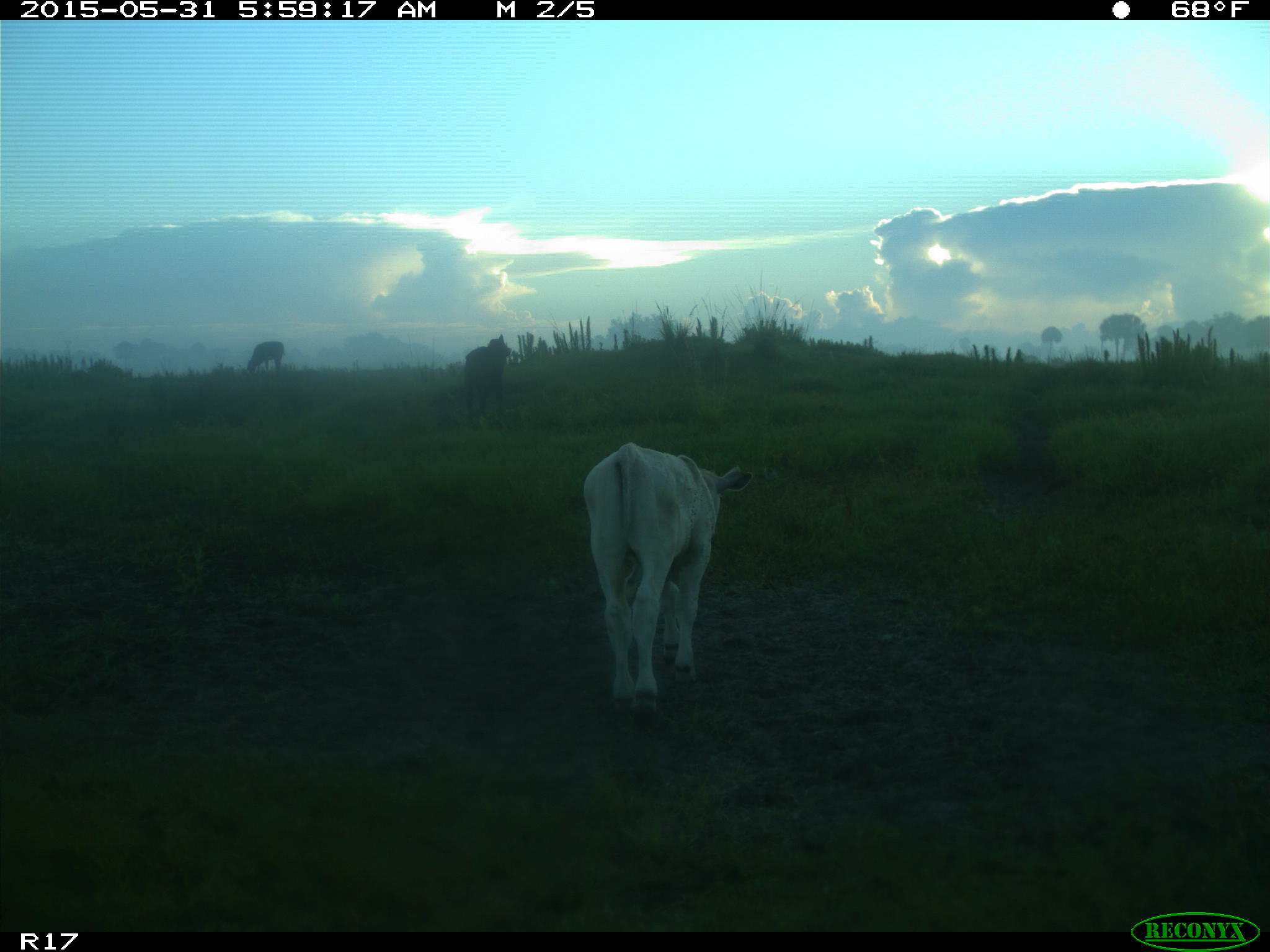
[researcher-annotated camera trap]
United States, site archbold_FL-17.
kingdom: Animalia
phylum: Chordata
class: Mammalia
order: Artiodactyla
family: Bovidae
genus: Bos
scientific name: Bos taurus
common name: domestic cow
Bos taurus (domestic cow).